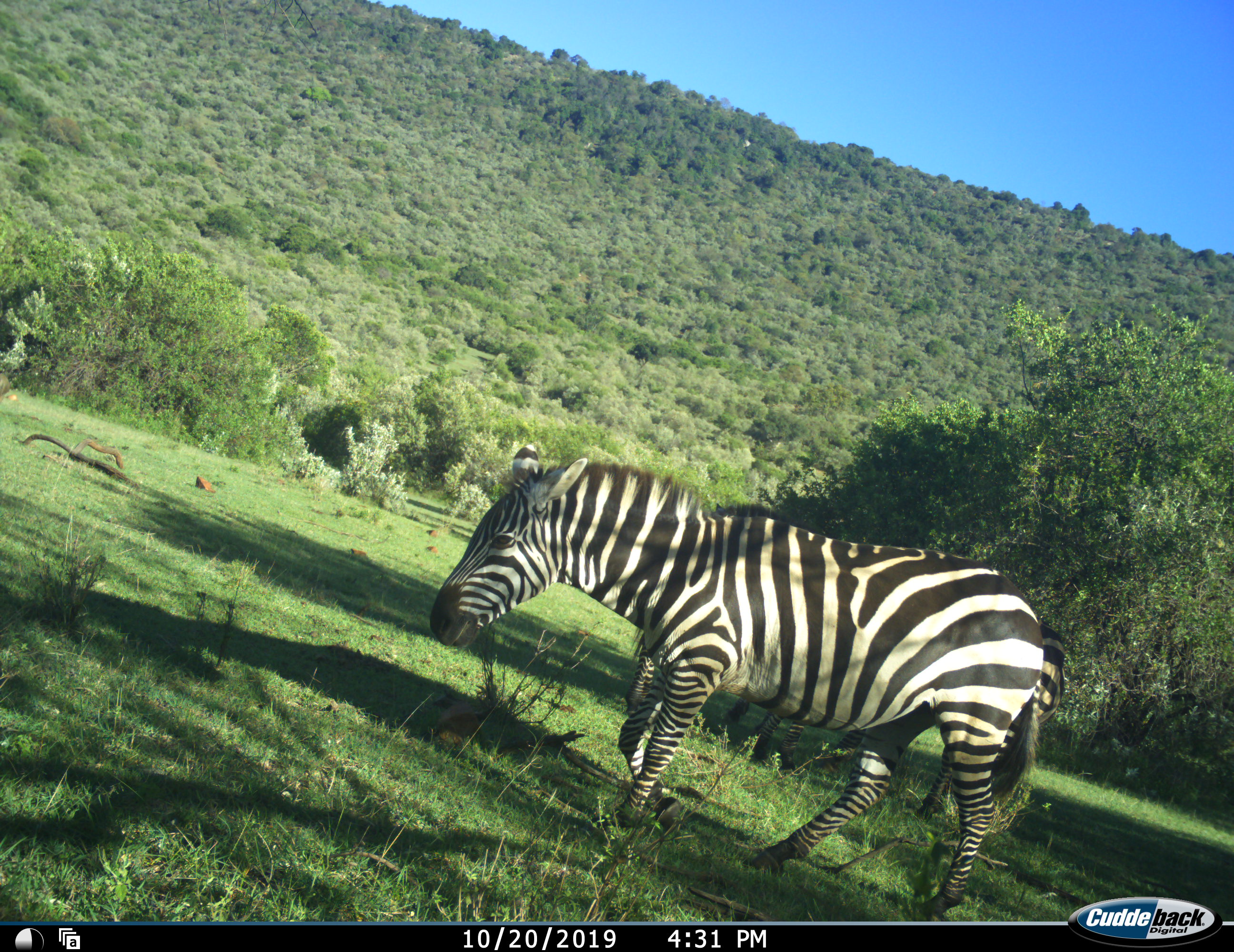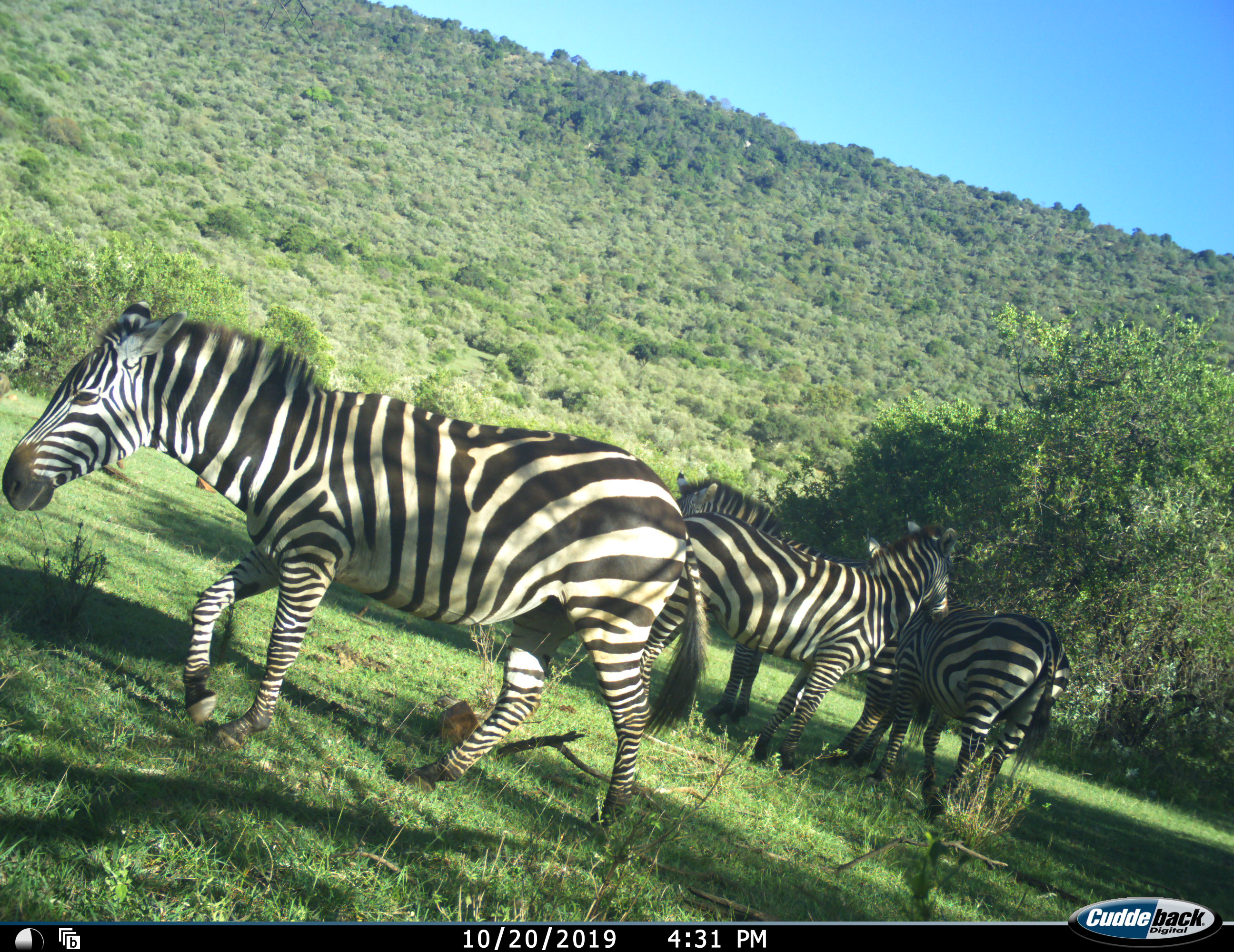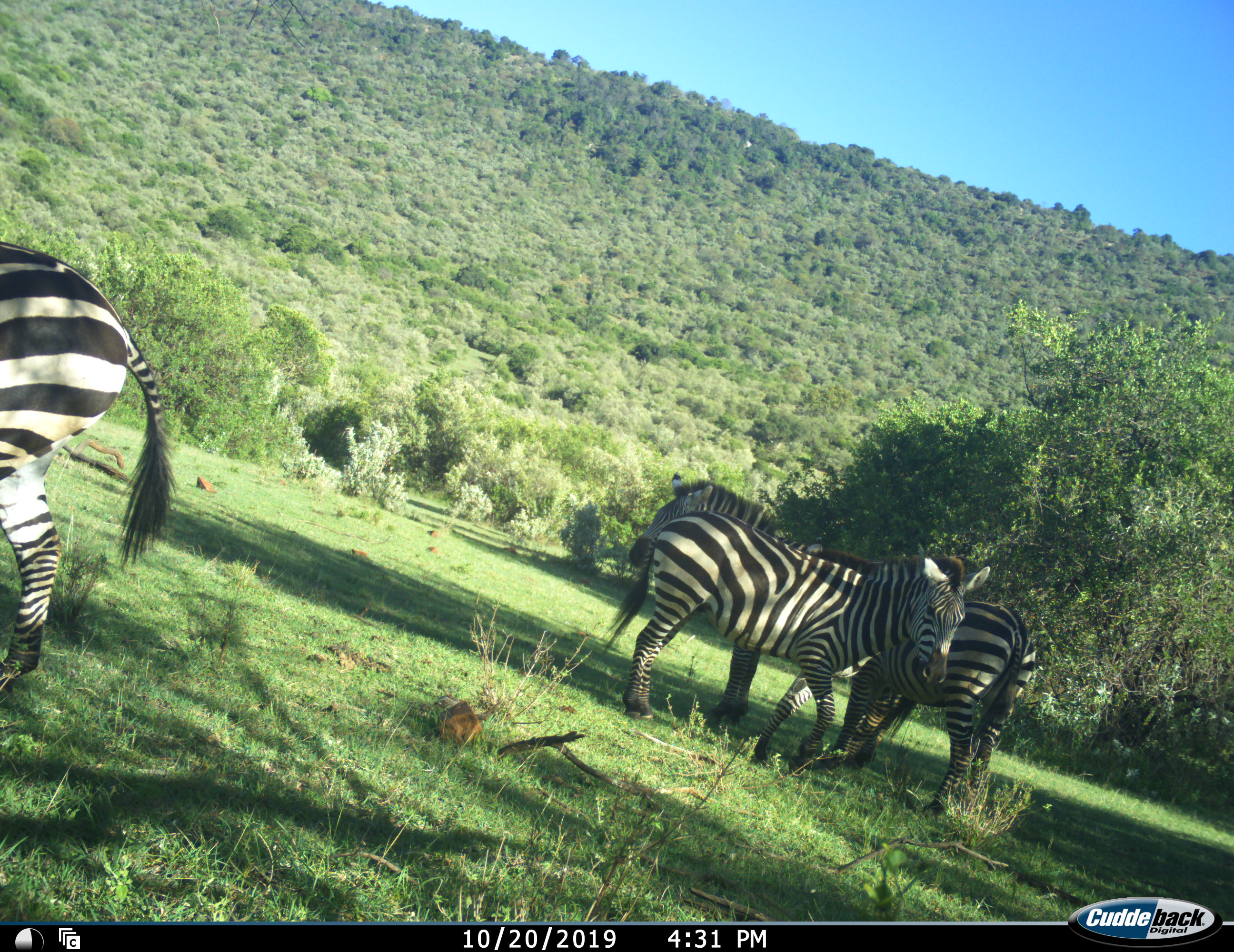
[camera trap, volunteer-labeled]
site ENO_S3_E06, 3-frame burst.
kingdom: Animalia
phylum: Chordata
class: Mammalia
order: Perissodactyla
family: Equidae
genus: Equus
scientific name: Equus quagga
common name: plains zebra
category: zebraplains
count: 4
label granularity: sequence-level